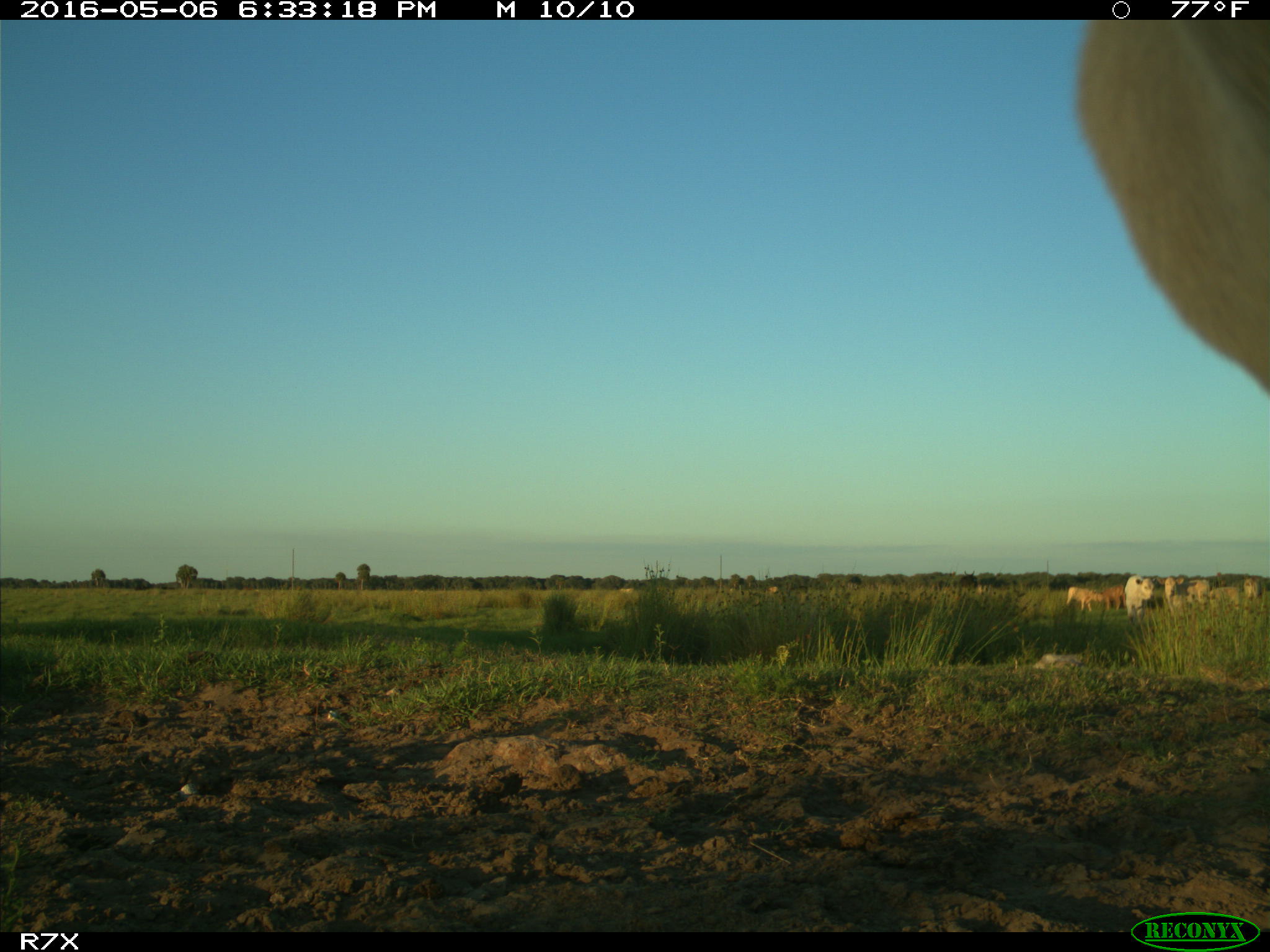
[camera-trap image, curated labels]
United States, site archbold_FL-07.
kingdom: Animalia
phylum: Chordata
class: Mammalia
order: Artiodactyla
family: Bovidae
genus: Bos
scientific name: Bos taurus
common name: domestic cow